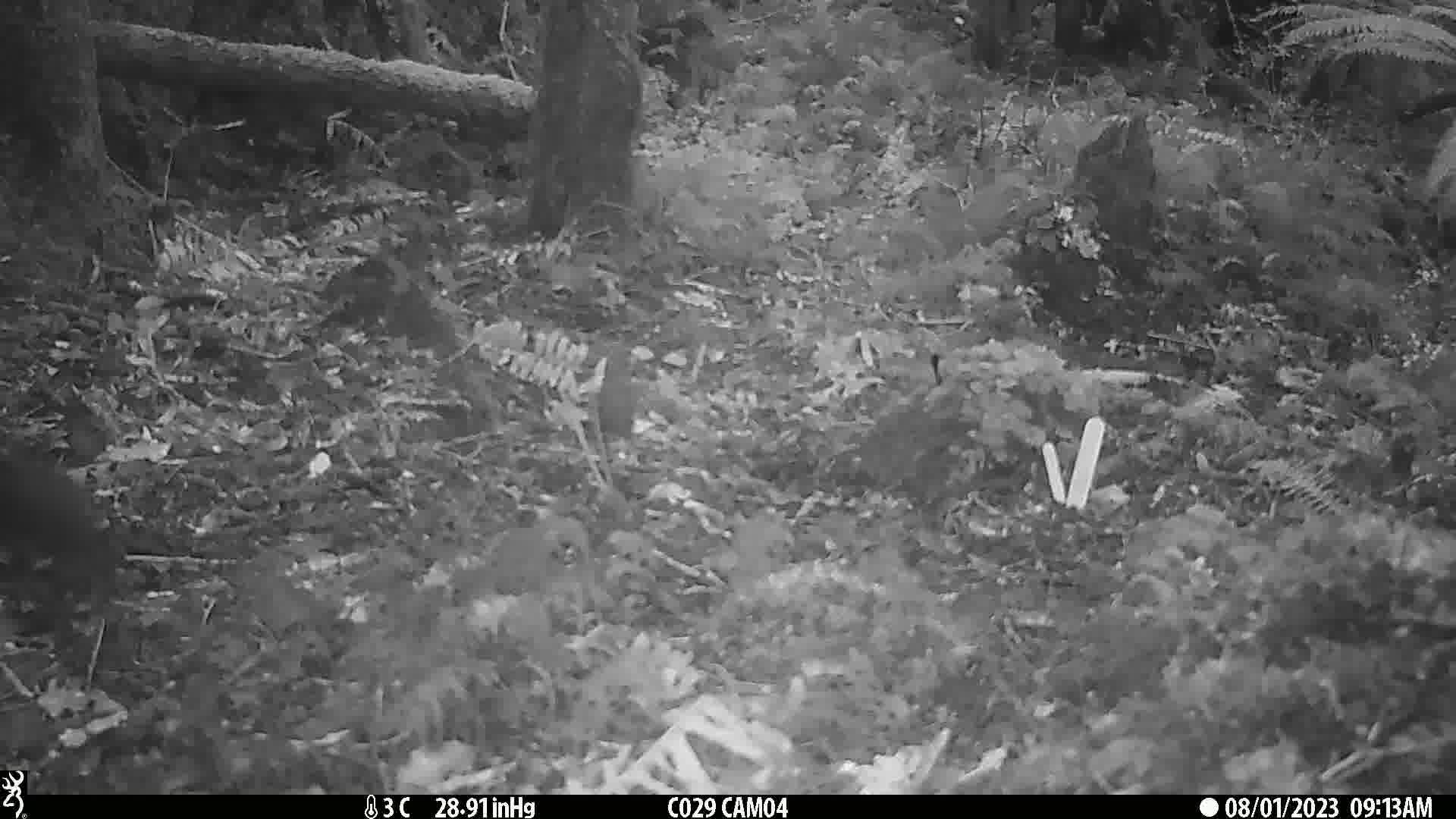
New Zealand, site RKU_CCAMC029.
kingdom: Animalia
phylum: Chordata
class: Aves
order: Passeriformes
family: Turdidae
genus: Turdus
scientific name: Turdus merula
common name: eurasian blackbird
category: blackbird